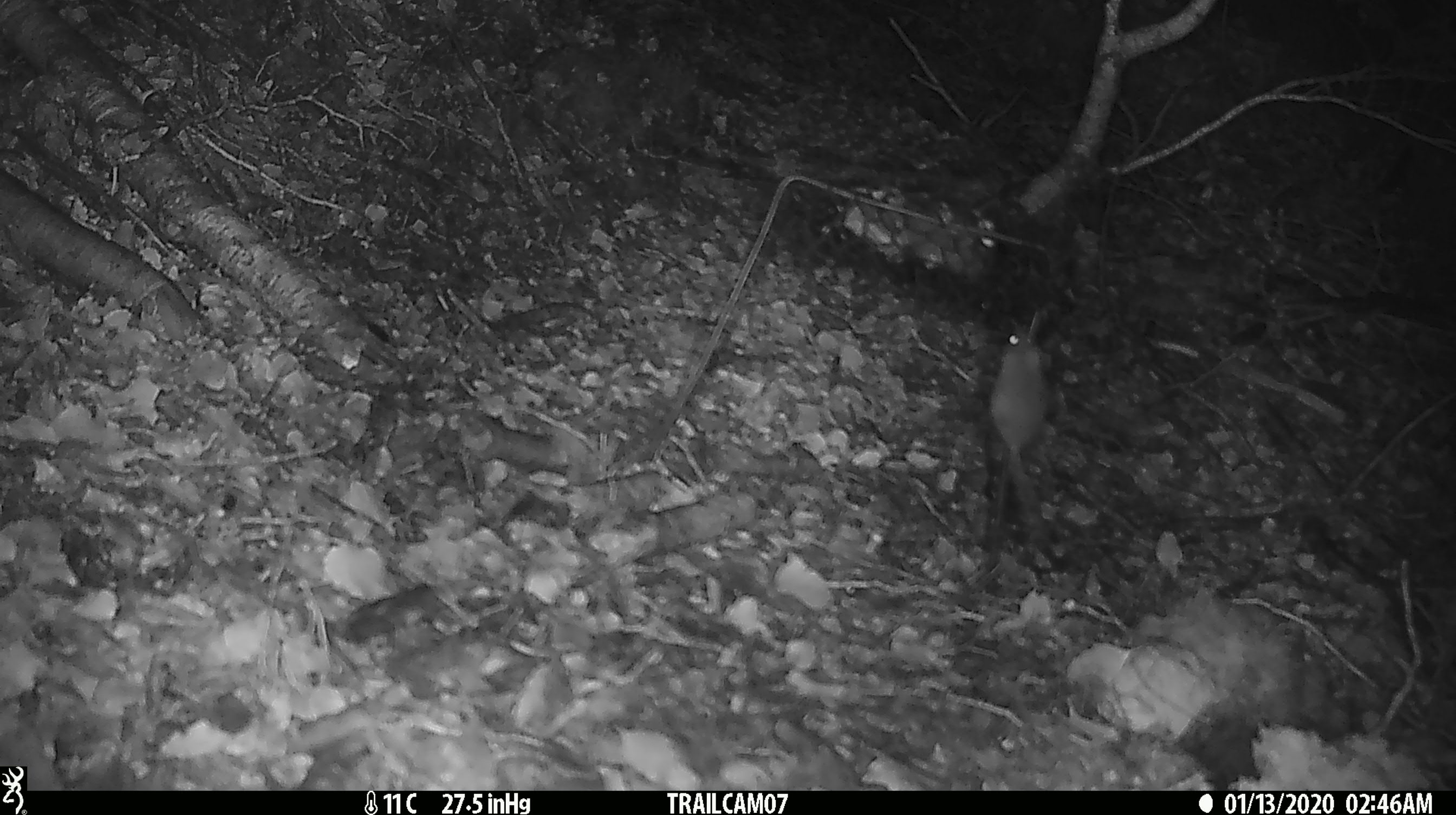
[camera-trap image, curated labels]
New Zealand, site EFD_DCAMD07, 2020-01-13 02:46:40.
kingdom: Animalia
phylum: Chordata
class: Mammalia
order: Rodentia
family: Muridae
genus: Mus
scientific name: Mus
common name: mouse